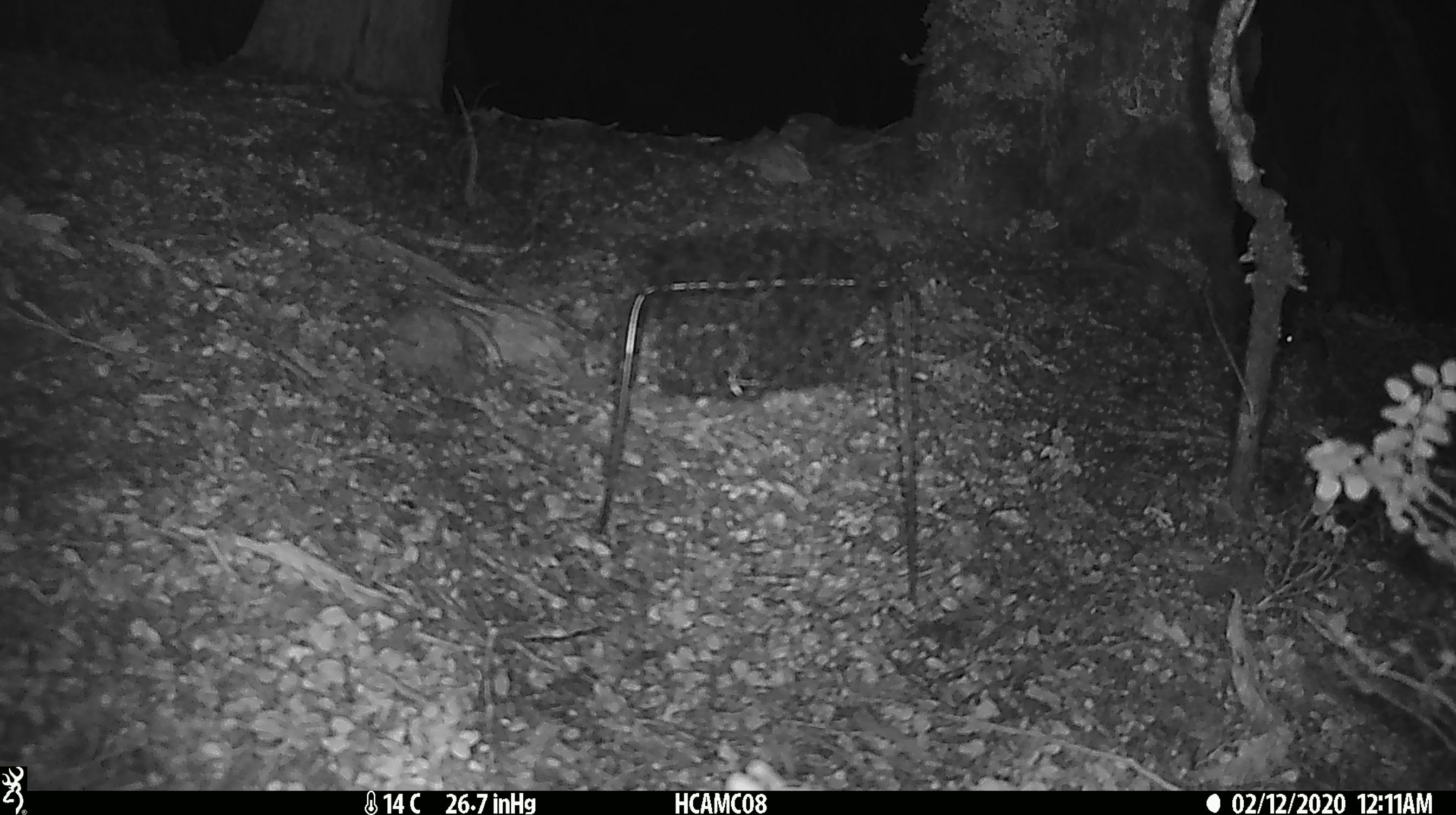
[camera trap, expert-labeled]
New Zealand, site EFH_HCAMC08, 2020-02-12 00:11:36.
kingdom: Animalia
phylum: Chordata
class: Mammalia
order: Rodentia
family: Muridae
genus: Mus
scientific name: Mus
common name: mouse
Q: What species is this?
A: Mouse (Mus).